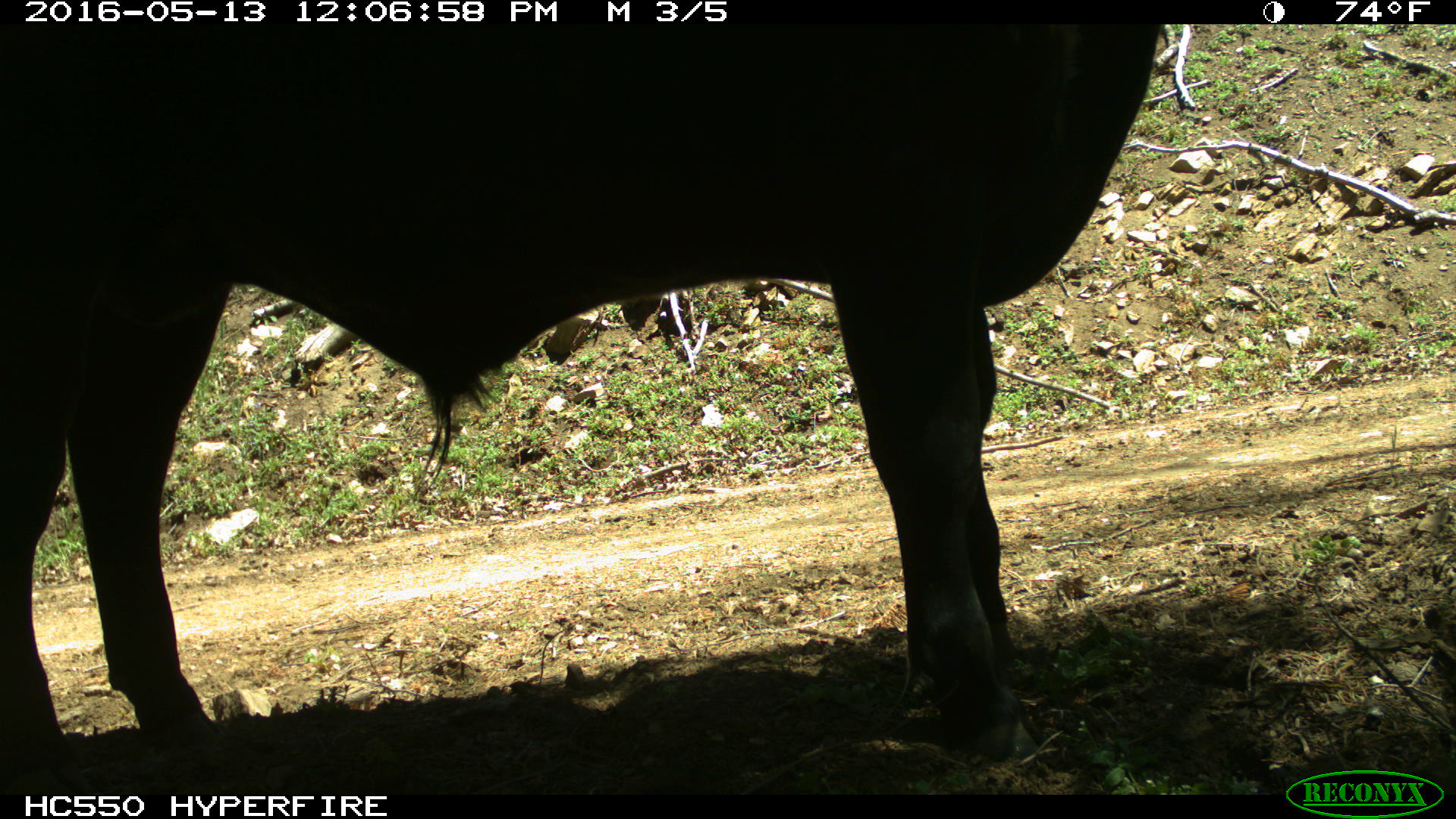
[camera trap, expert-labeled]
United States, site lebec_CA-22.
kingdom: Animalia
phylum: Chordata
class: Mammalia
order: Artiodactyla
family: Bovidae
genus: Bos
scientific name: Bos taurus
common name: domestic cow